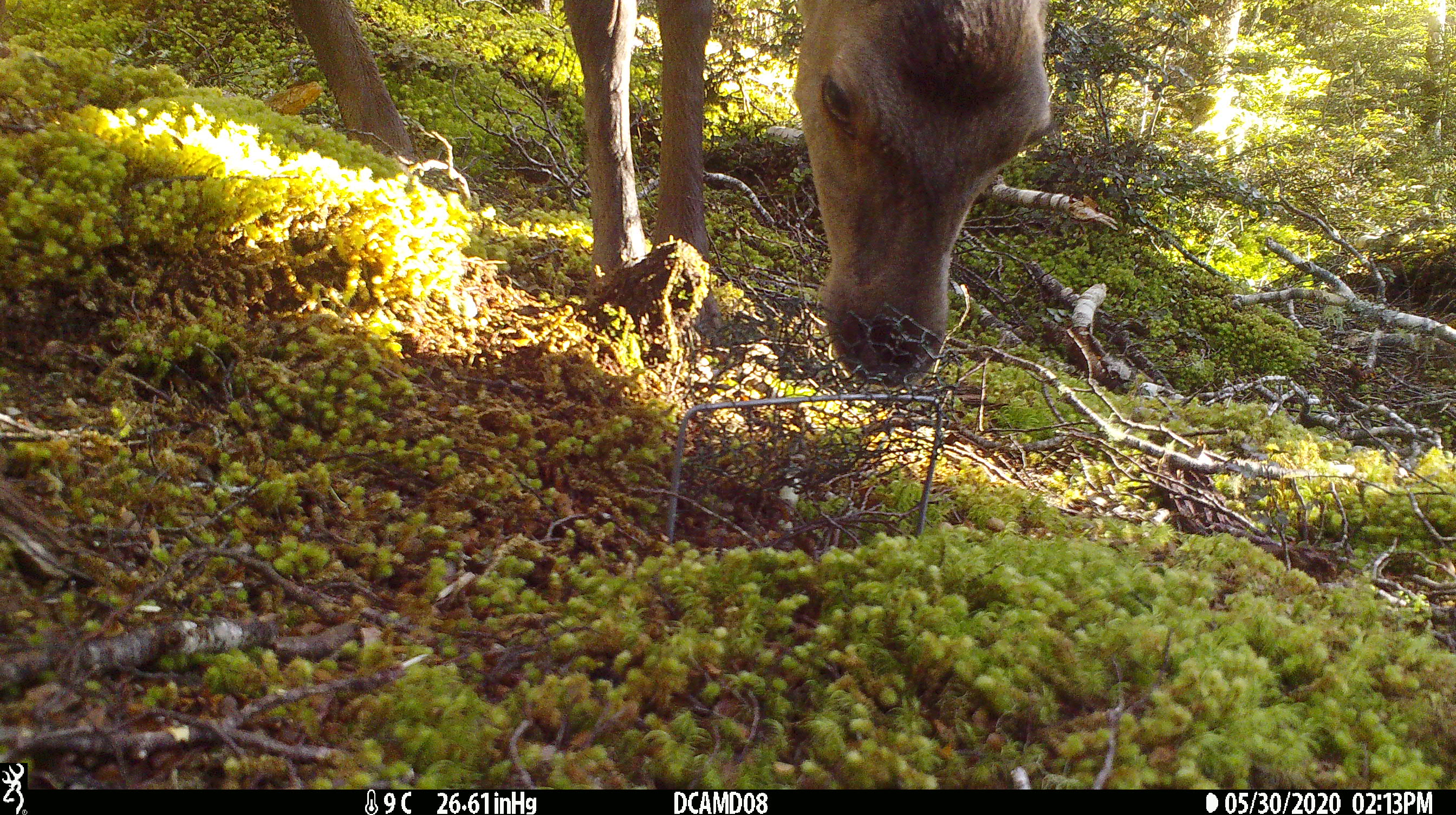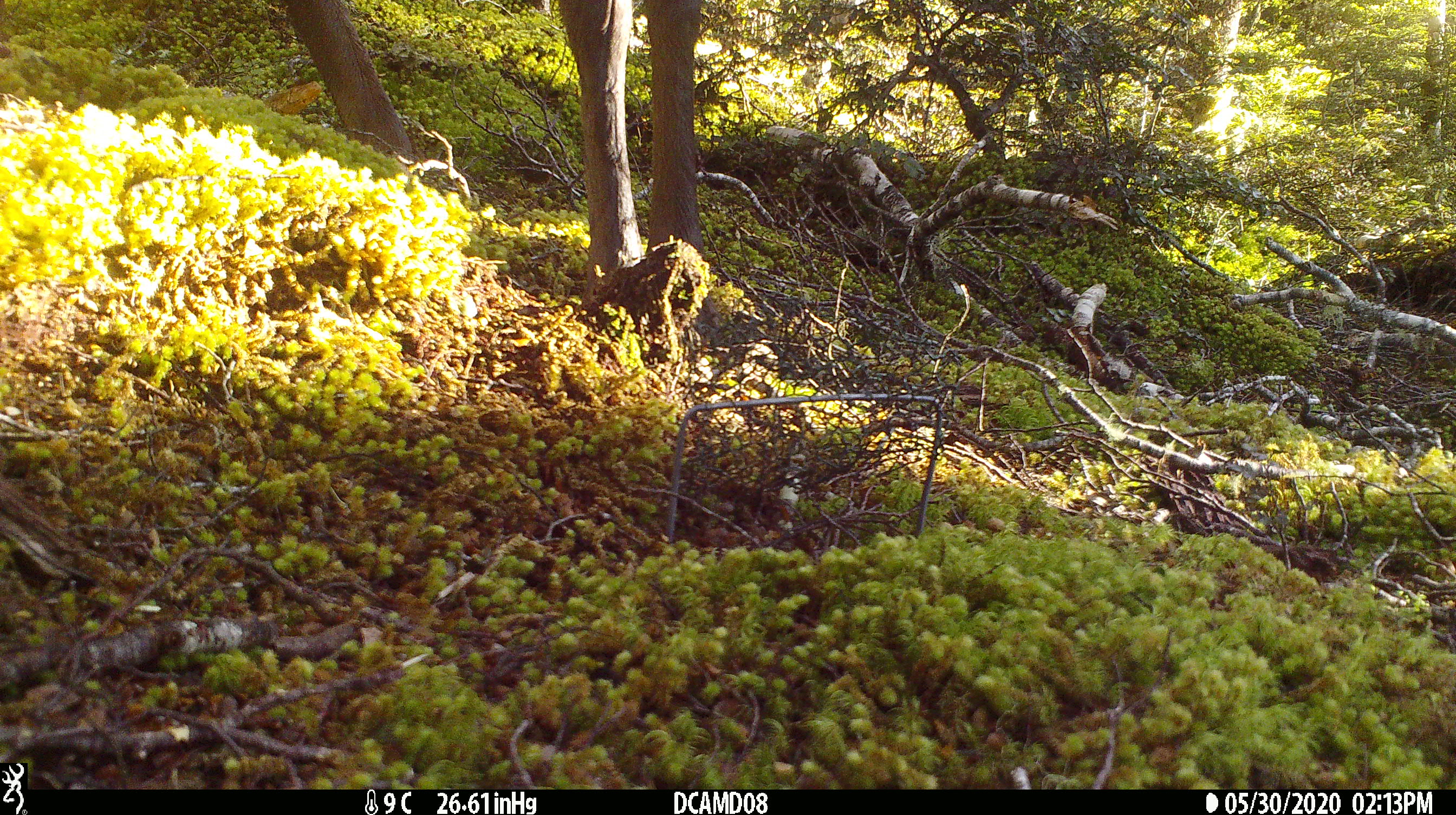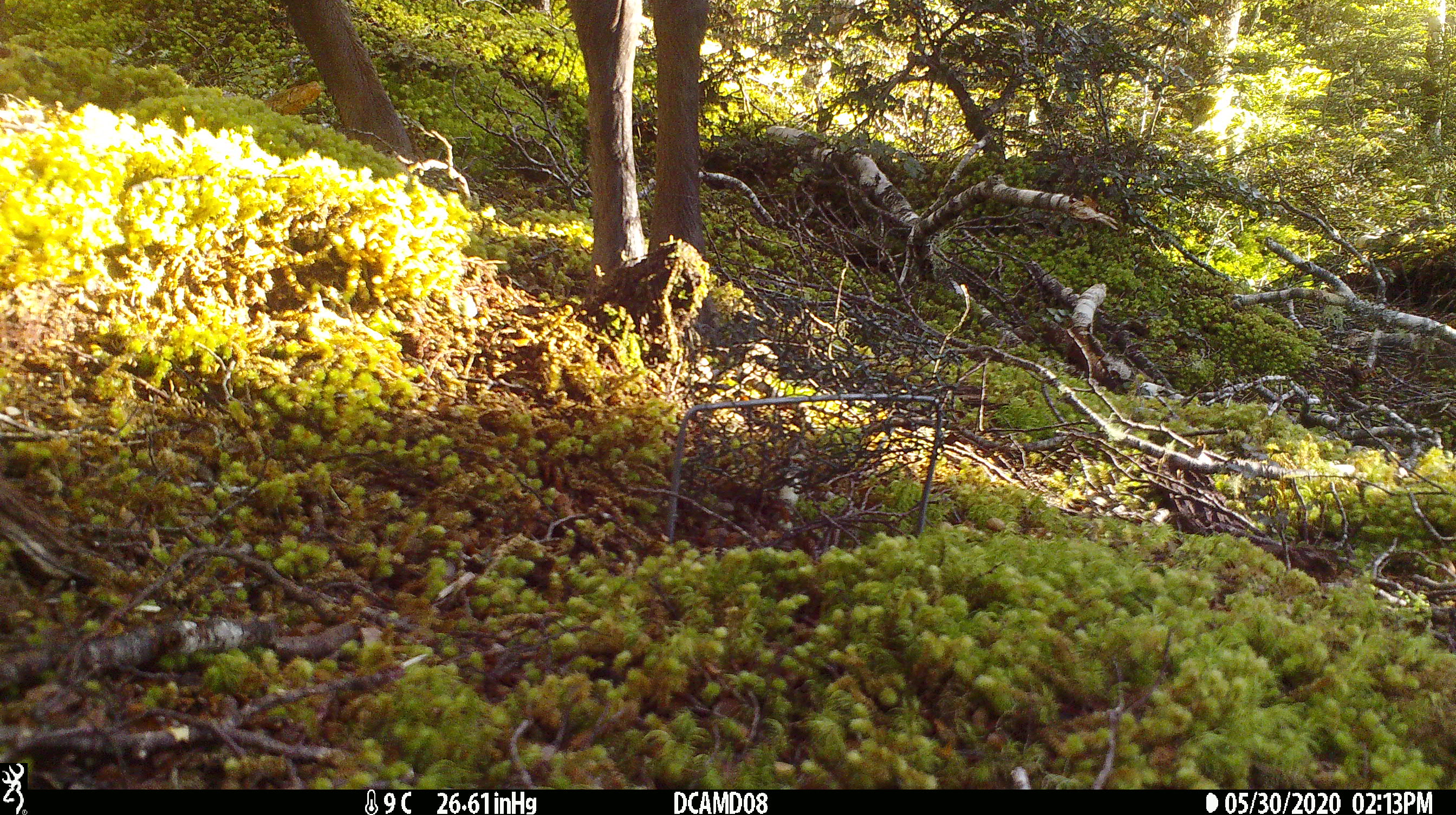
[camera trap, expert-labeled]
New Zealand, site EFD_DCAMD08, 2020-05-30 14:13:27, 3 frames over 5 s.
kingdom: Animalia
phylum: Chordata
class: Mammalia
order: Artiodactyla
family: Cervidae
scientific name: Cervidae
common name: deer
Deer (Cervidae).